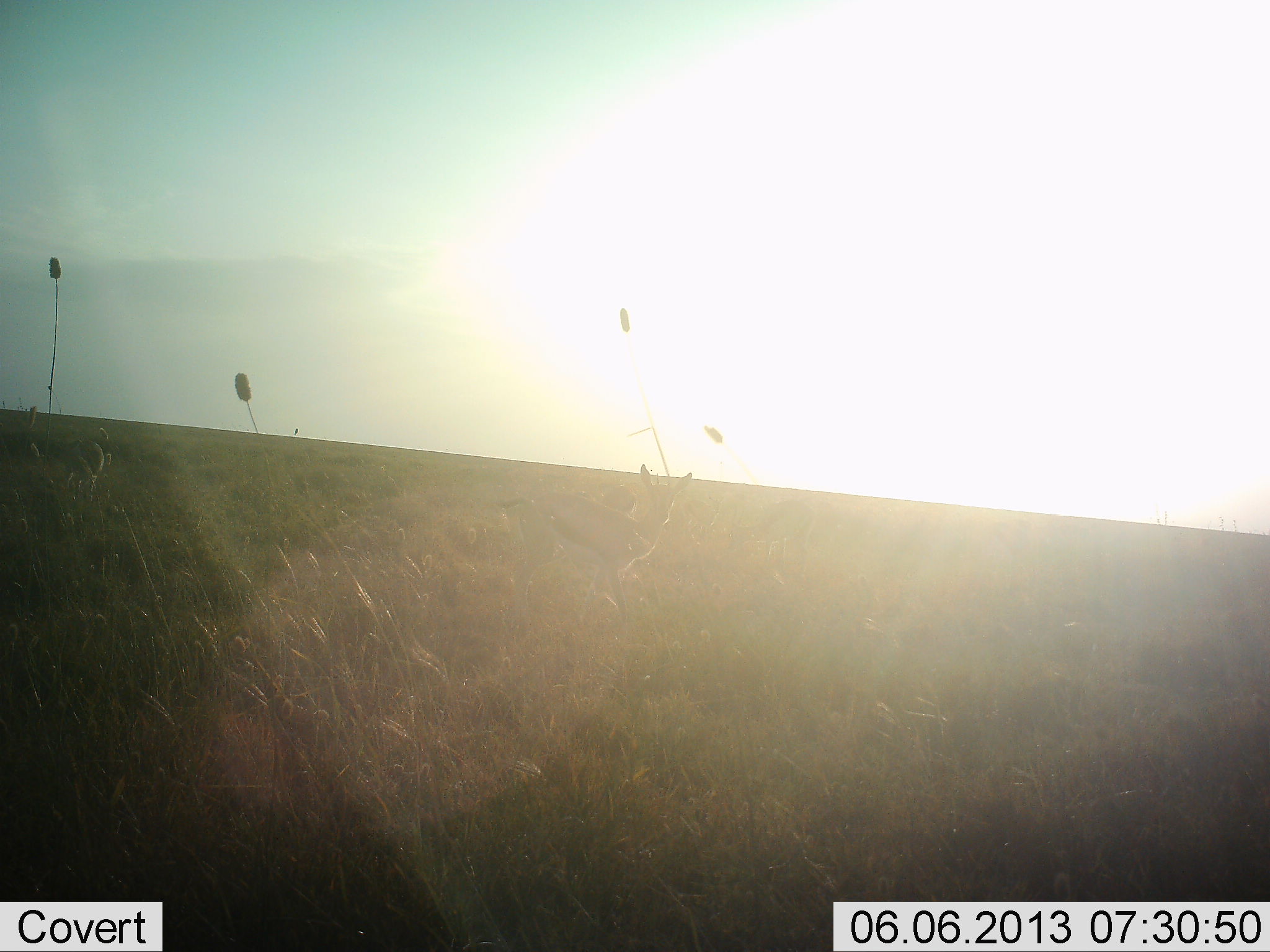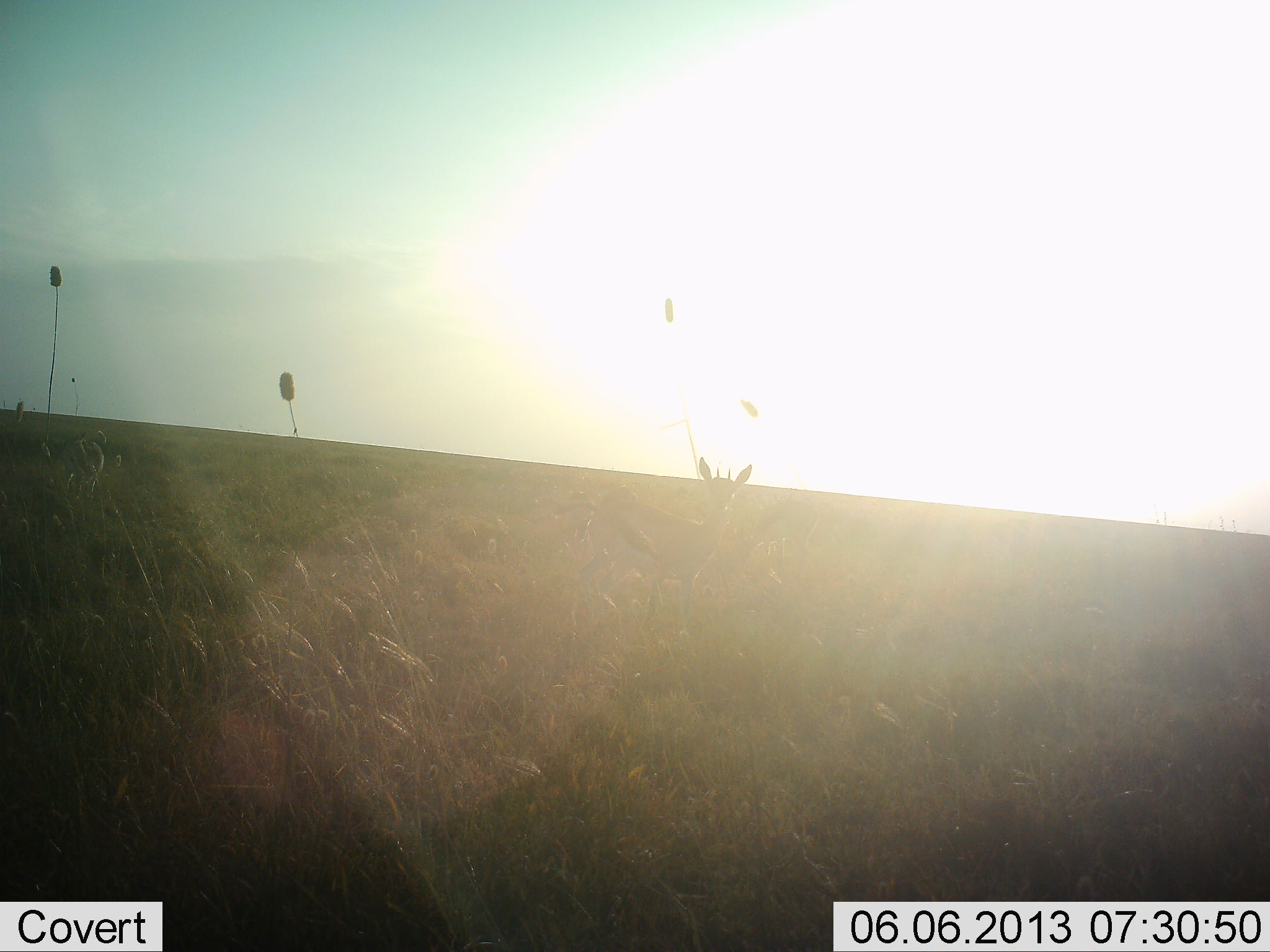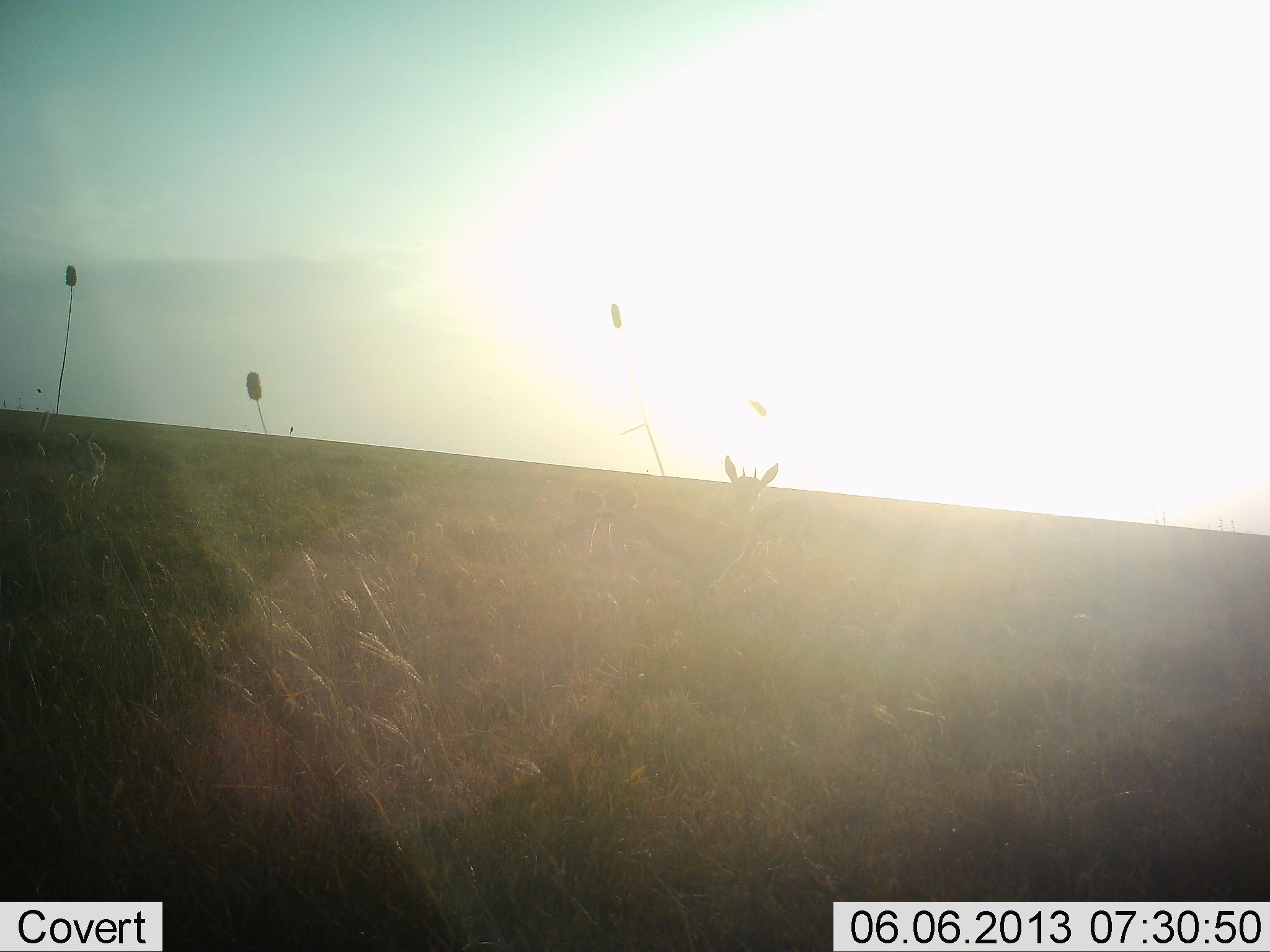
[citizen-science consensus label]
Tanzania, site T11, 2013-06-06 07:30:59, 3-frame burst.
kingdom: Animalia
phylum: Chordata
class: Mammalia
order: Artiodactyla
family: Bovidae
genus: Eudorcas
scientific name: Eudorcas thomsonii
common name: thomson's gazelle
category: gazellethomsons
Gazellethomsons (thomson's gazelle) (Eudorcas thomsonii), count 1. Behavior (volunteer vote fractions): standing 25%, resting 0%, moving 80%, interacting 0%. Young present (vote fraction): 5%. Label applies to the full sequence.